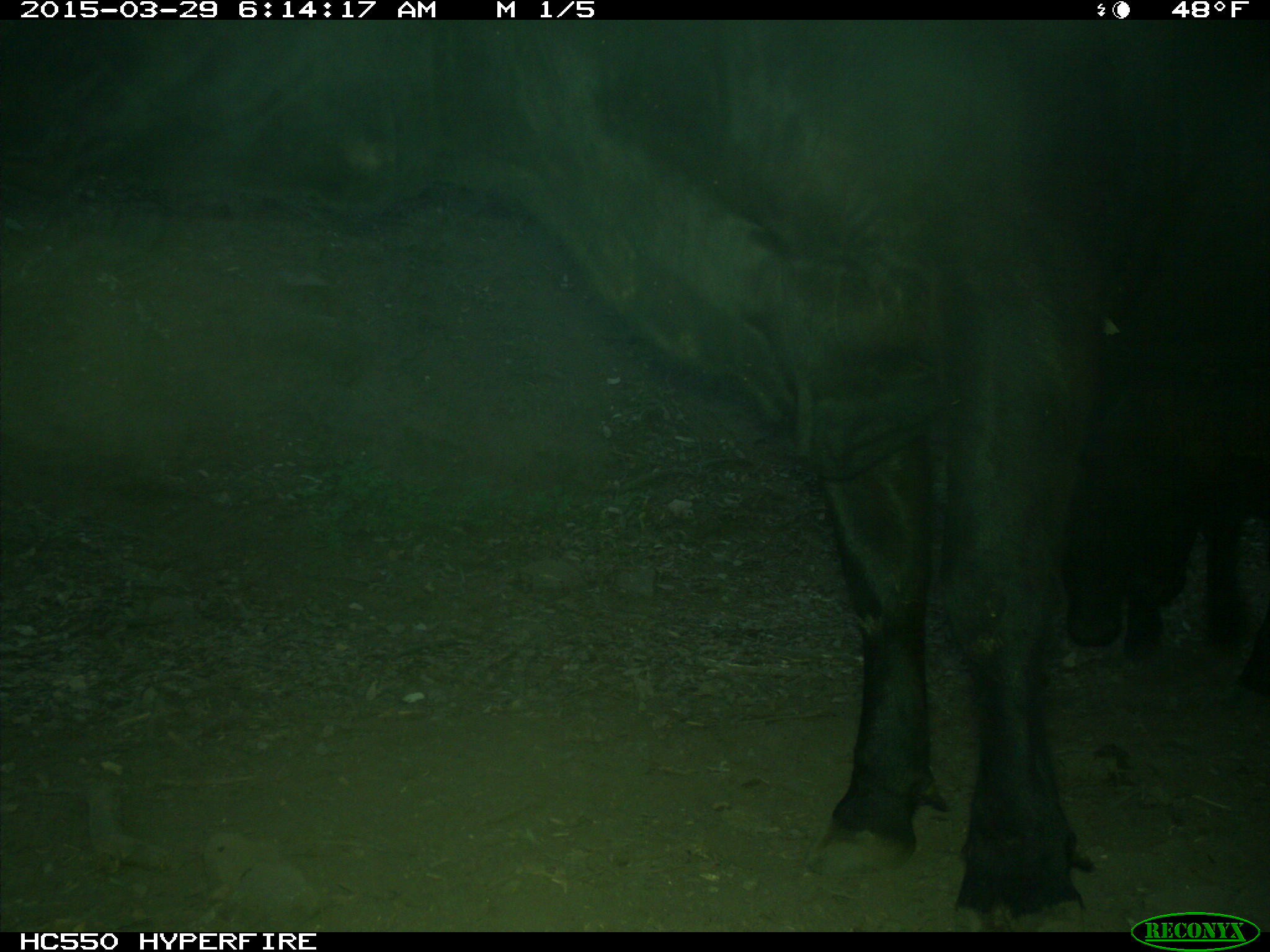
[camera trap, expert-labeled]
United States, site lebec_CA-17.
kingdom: Animalia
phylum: Chordata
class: Mammalia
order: Artiodactyla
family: Bovidae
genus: Bos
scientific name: Bos taurus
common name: domestic cow